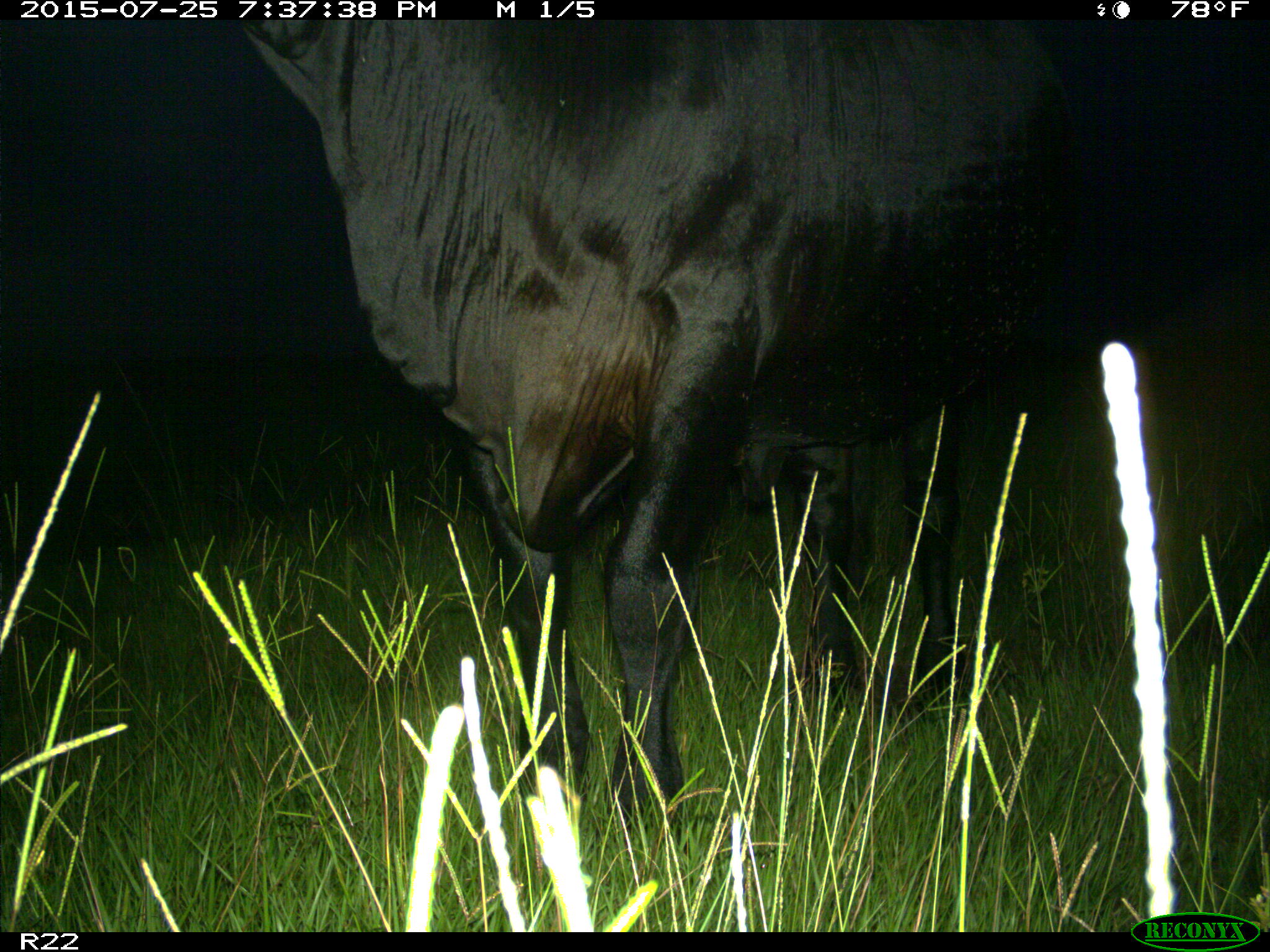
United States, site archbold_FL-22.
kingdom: Animalia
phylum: Chordata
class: Mammalia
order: Artiodactyla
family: Bovidae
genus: Bos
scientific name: Bos taurus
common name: domestic cow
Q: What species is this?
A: Bos taurus (domestic cow).